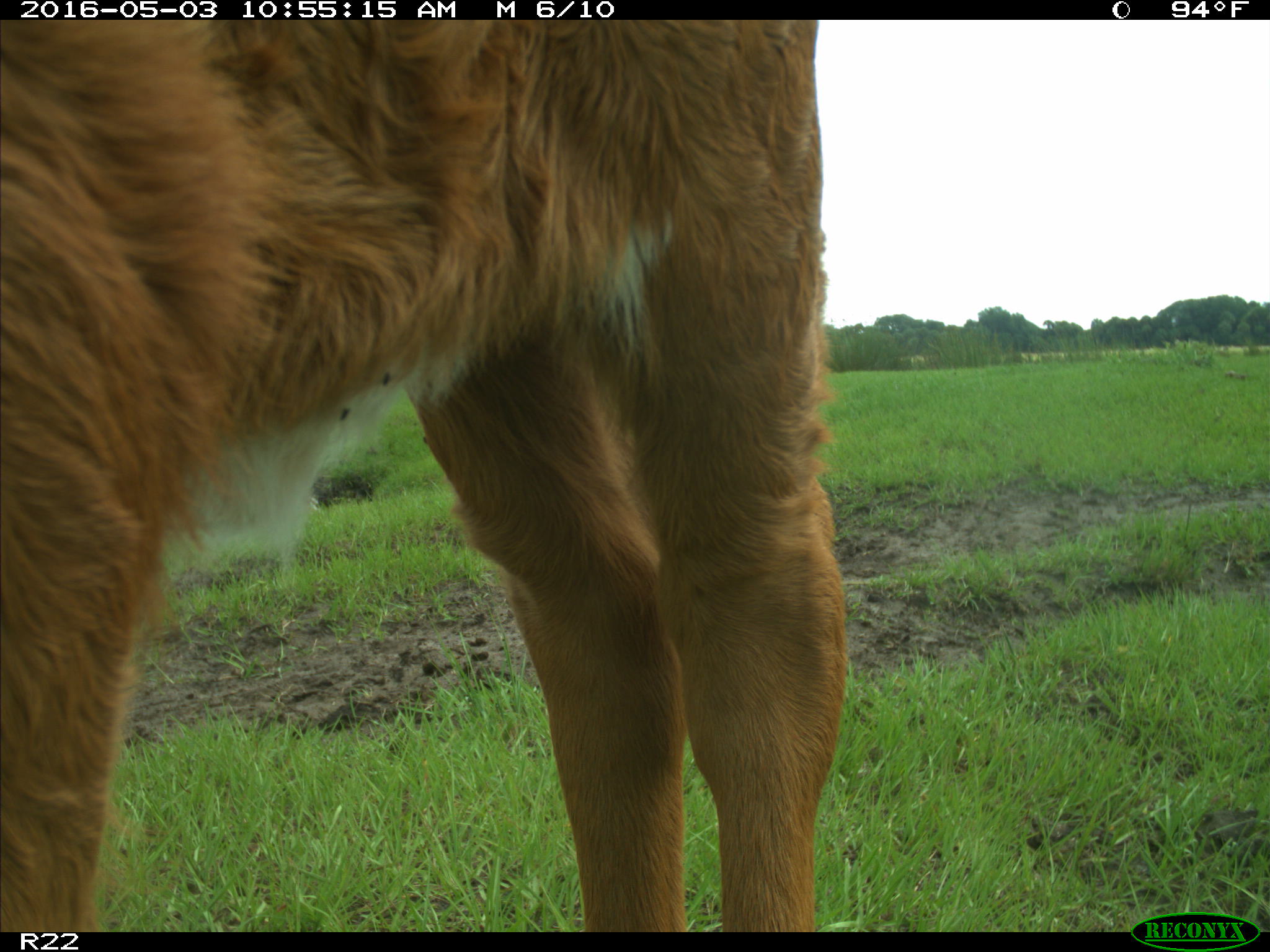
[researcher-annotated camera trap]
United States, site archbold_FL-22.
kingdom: Animalia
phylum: Chordata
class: Mammalia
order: Artiodactyla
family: Bovidae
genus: Bos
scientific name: Bos taurus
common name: domestic cow